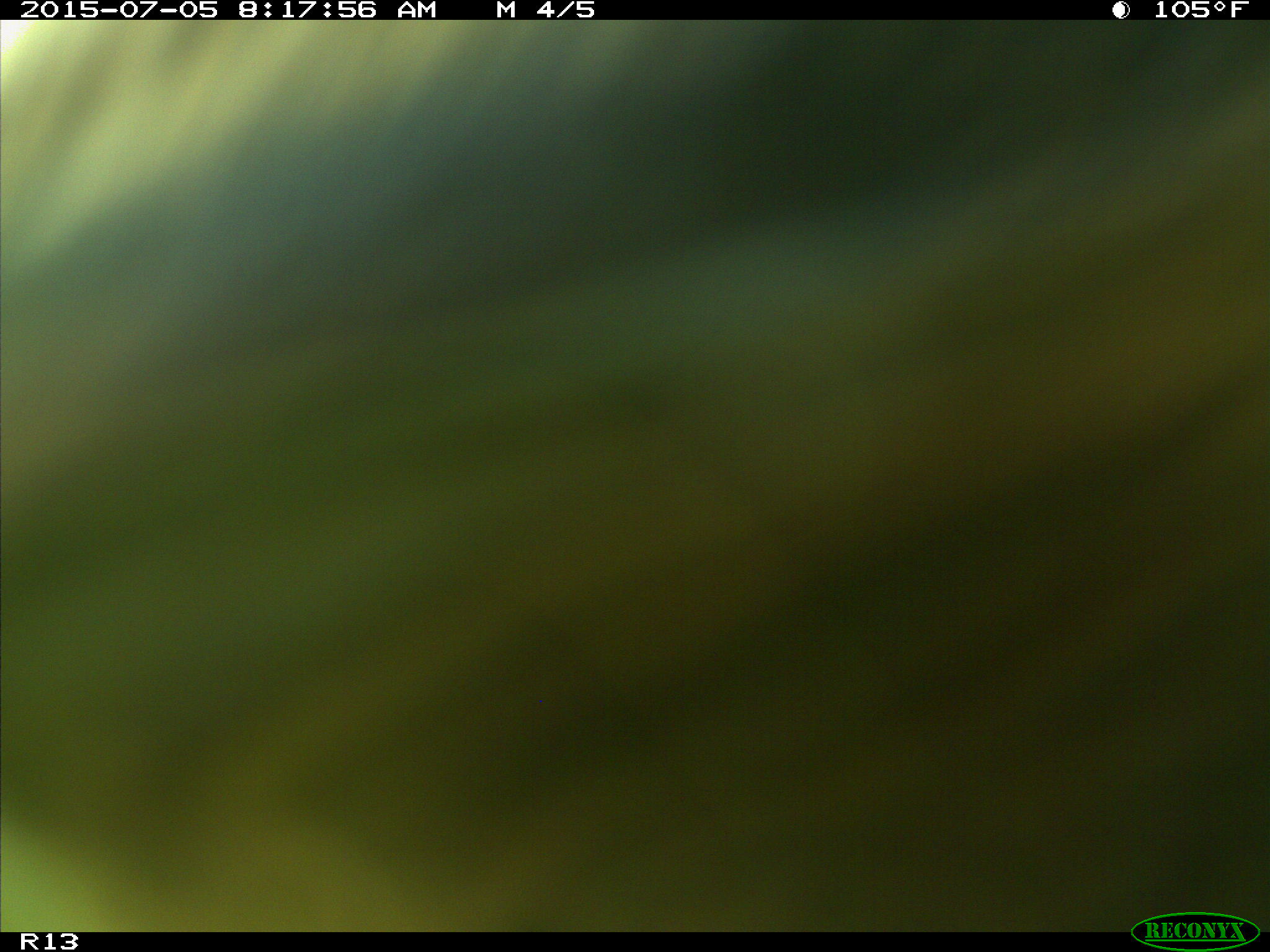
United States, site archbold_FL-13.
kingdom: Animalia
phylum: Chordata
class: Mammalia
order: Artiodactyla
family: Bovidae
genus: Bos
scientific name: Bos taurus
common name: domestic cow